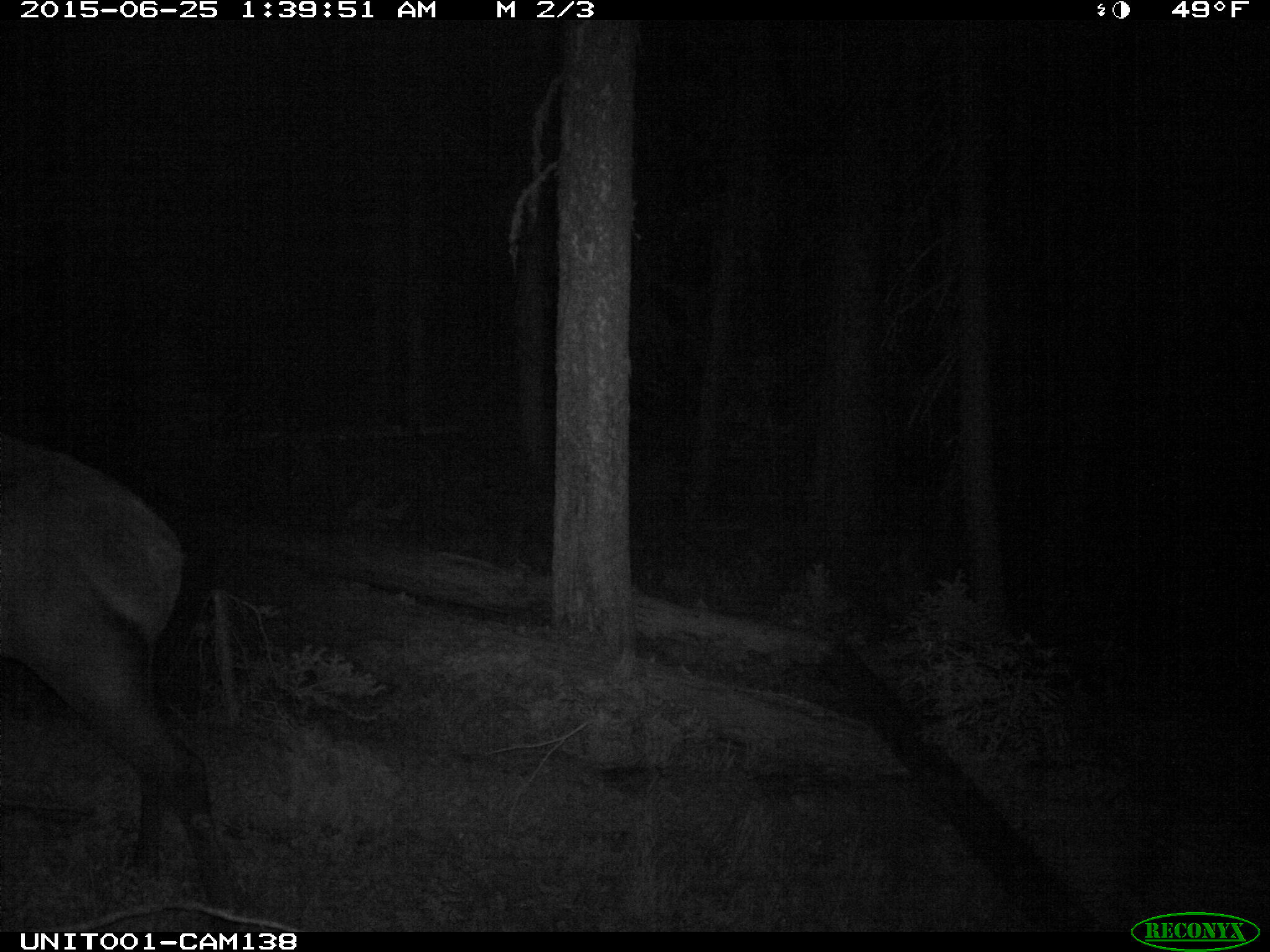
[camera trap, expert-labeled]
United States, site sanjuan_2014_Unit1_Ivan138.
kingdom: Animalia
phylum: Chordata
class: Mammalia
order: Artiodactyla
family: Cervidae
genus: Cervus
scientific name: Cervus elaphus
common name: red deer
Cervus elaphus (red deer).